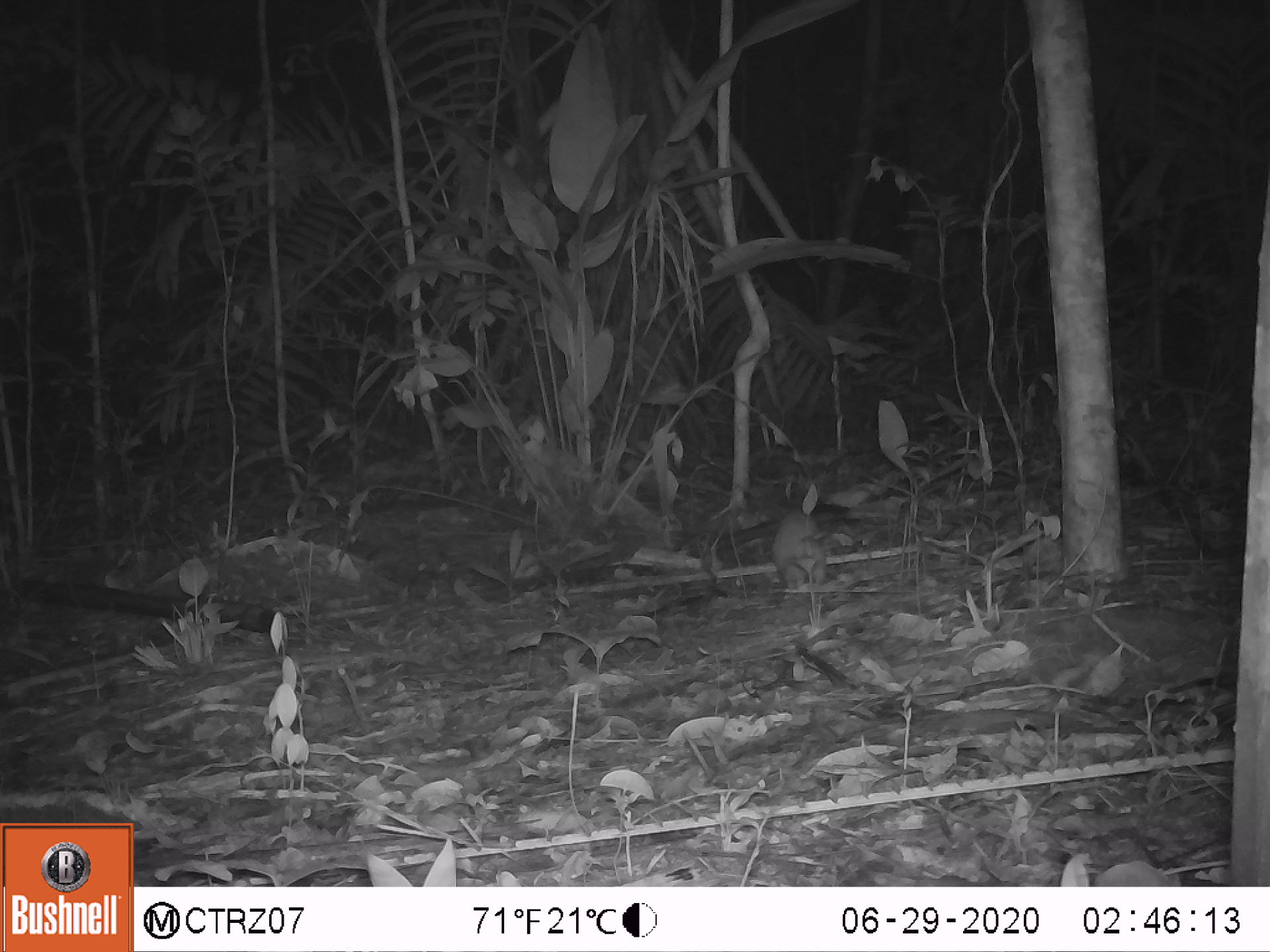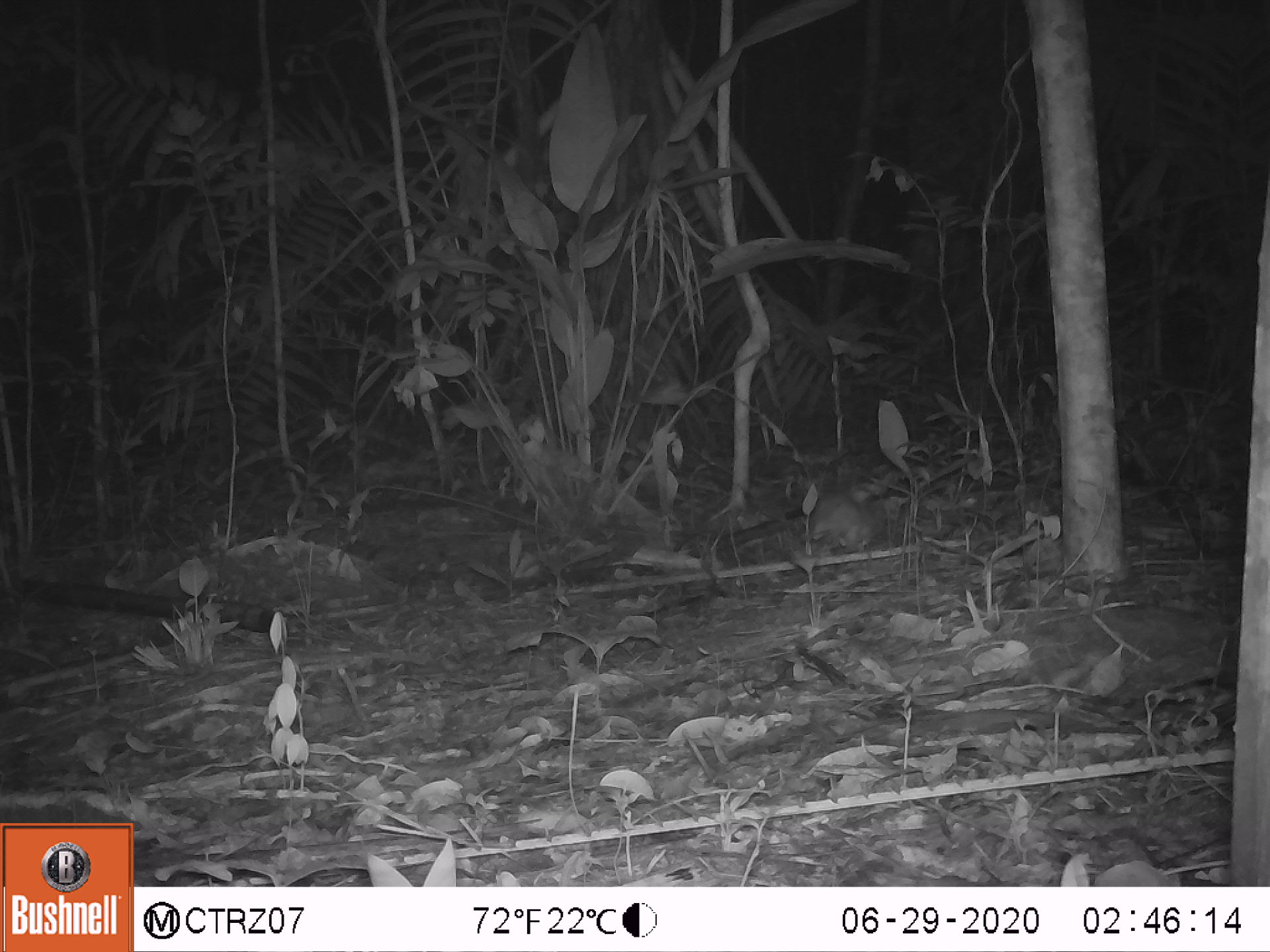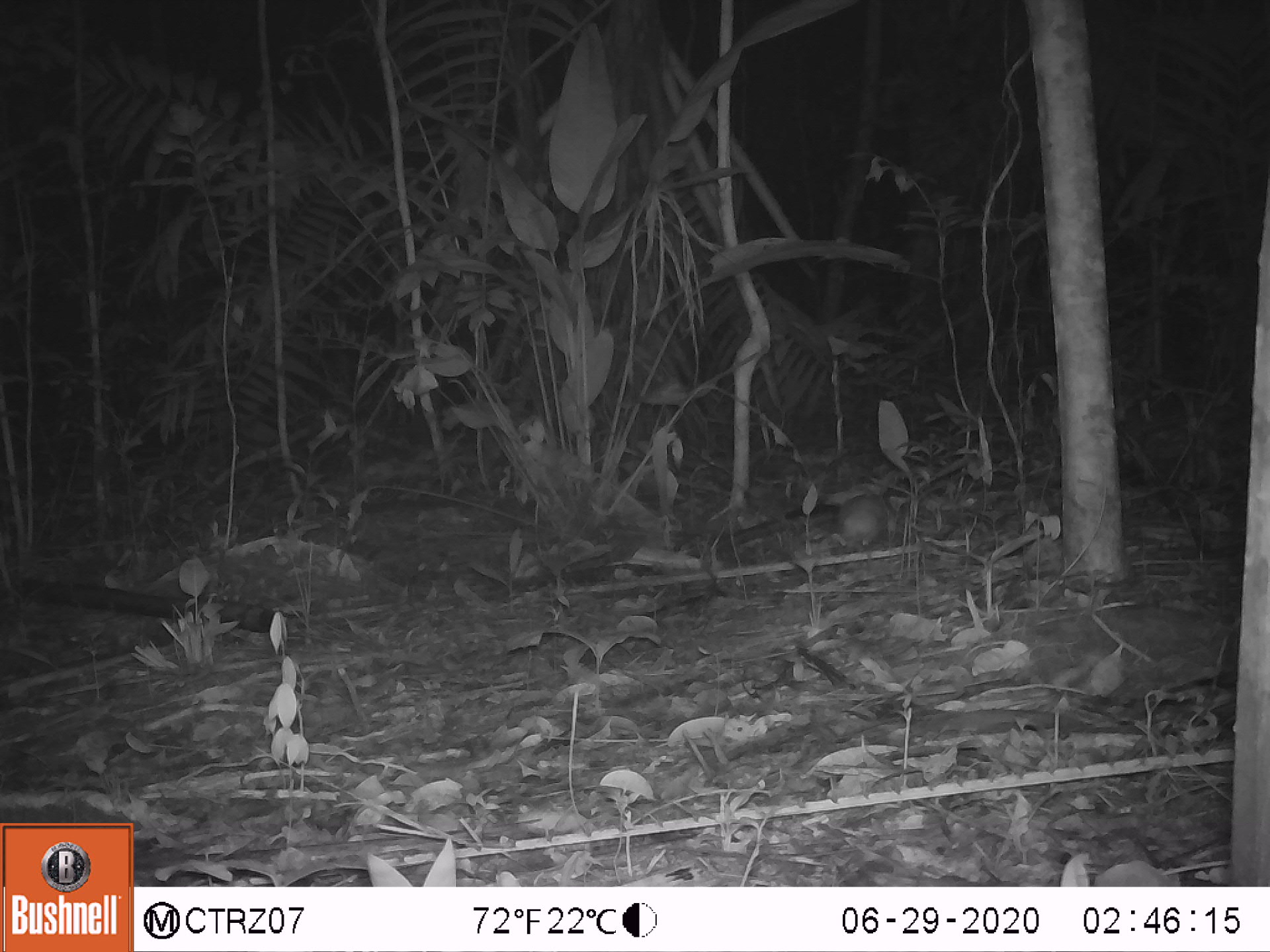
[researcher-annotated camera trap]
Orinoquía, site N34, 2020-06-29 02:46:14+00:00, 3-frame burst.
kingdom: Animalia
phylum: Chordata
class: Mammalia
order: Rodentia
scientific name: Rodentia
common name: rodent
Rodent (Rodentia).